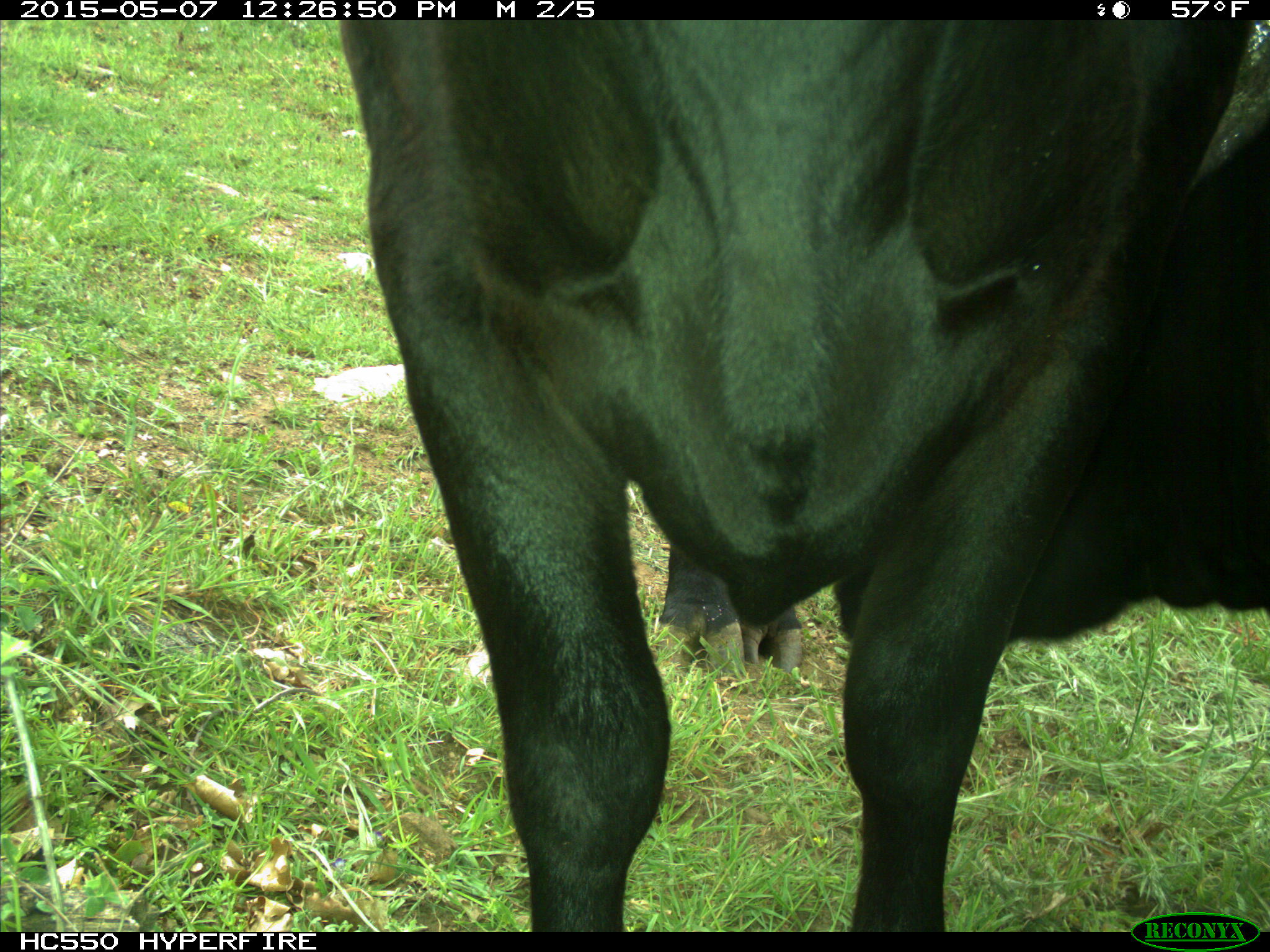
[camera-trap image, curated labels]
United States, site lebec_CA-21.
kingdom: Animalia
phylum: Chordata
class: Mammalia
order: Artiodactyla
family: Bovidae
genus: Bos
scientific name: Bos taurus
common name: domestic cow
Bos taurus (domestic cow).